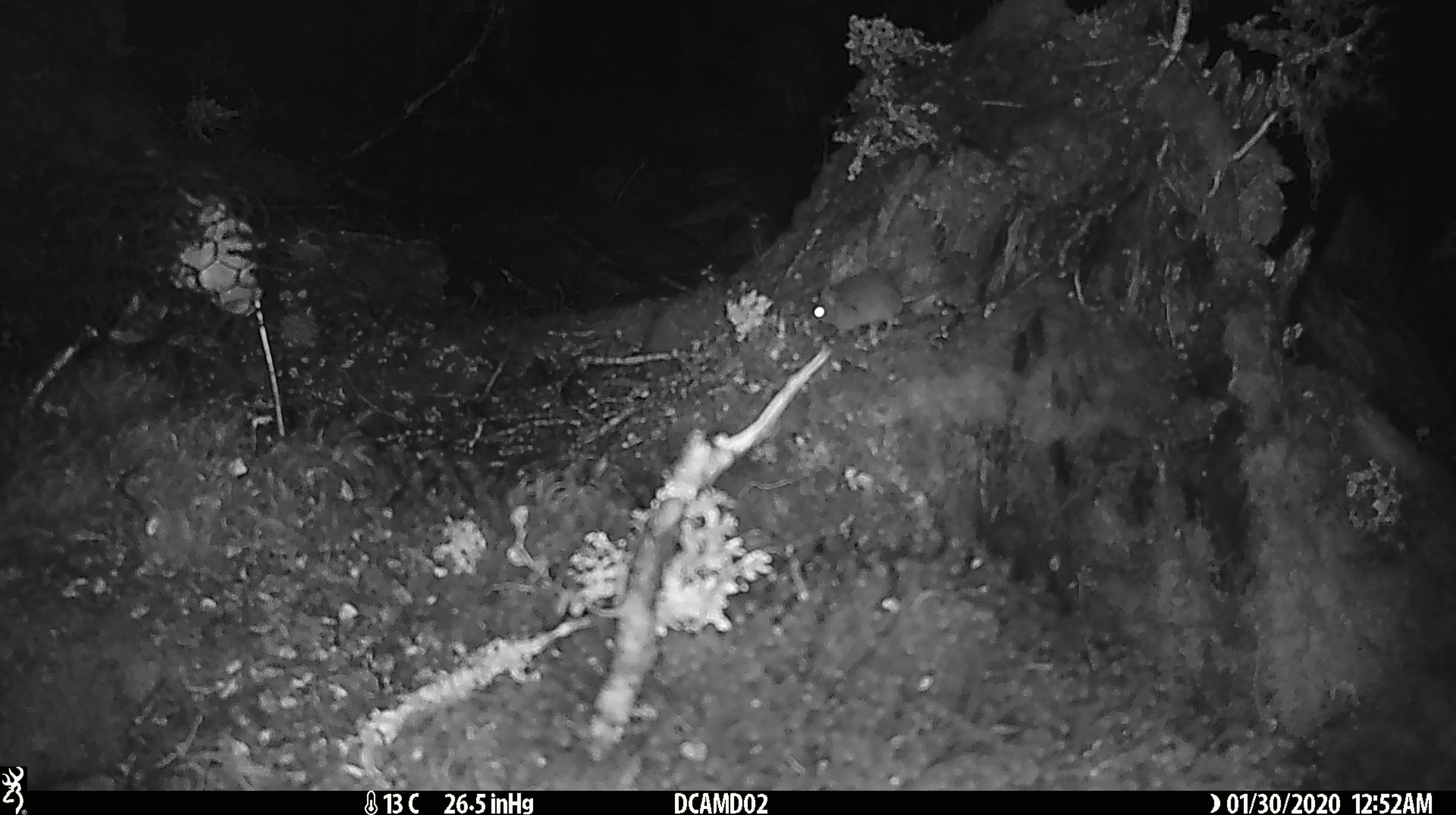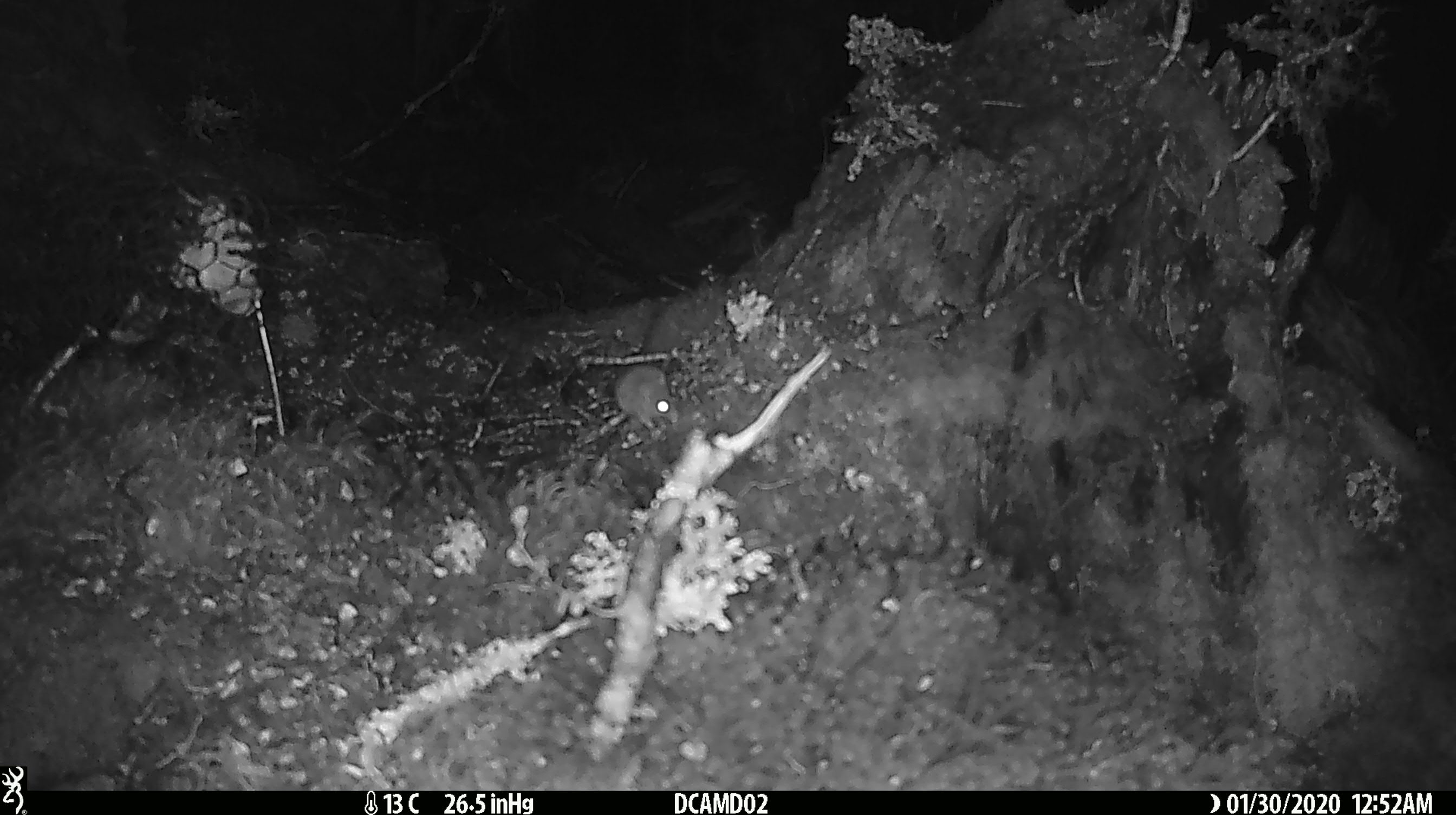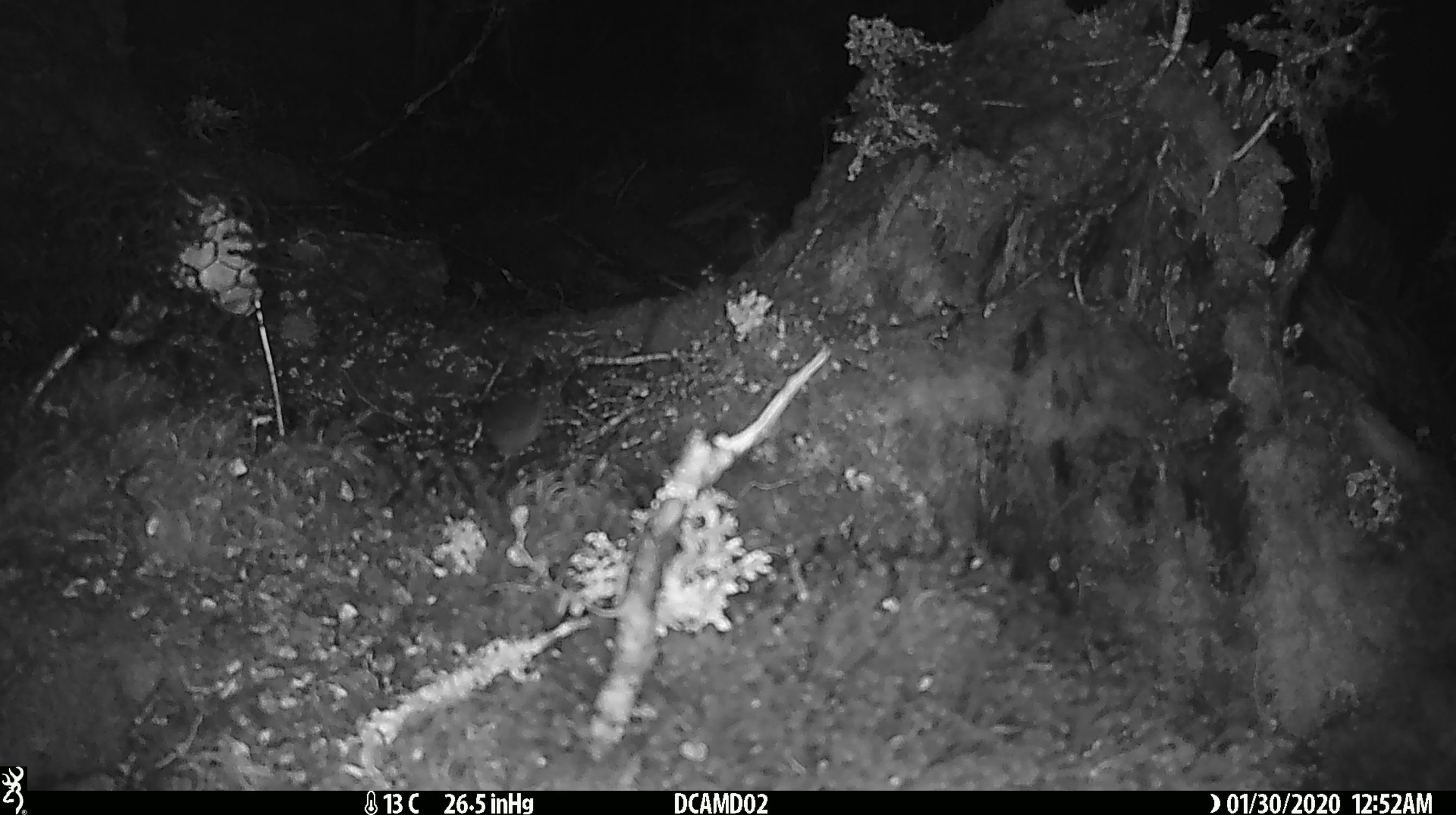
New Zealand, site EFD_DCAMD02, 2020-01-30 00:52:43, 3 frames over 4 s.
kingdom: Animalia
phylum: Chordata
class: Mammalia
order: Rodentia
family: Muridae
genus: Mus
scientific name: Mus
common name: mouse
Mouse (Mus).